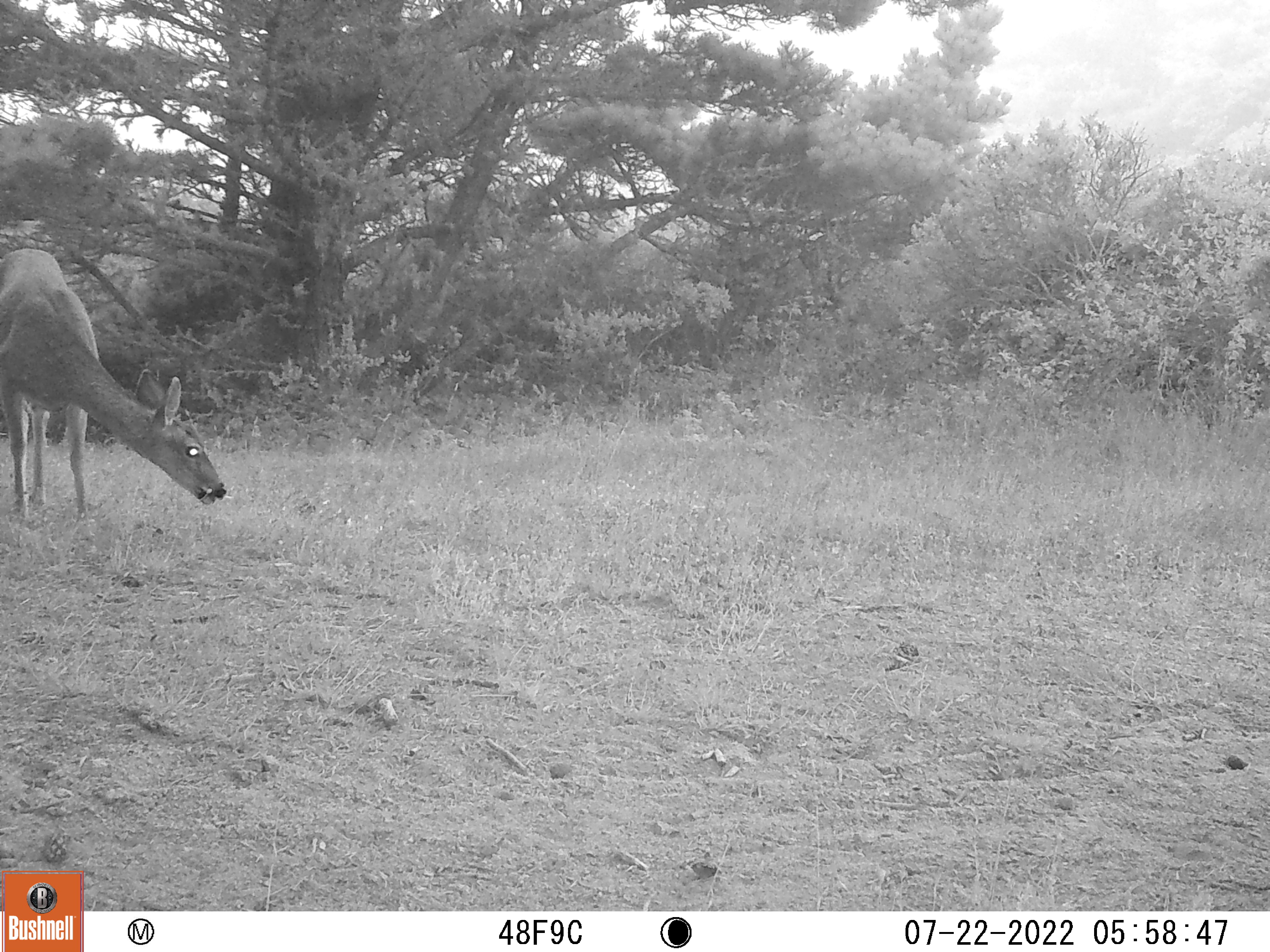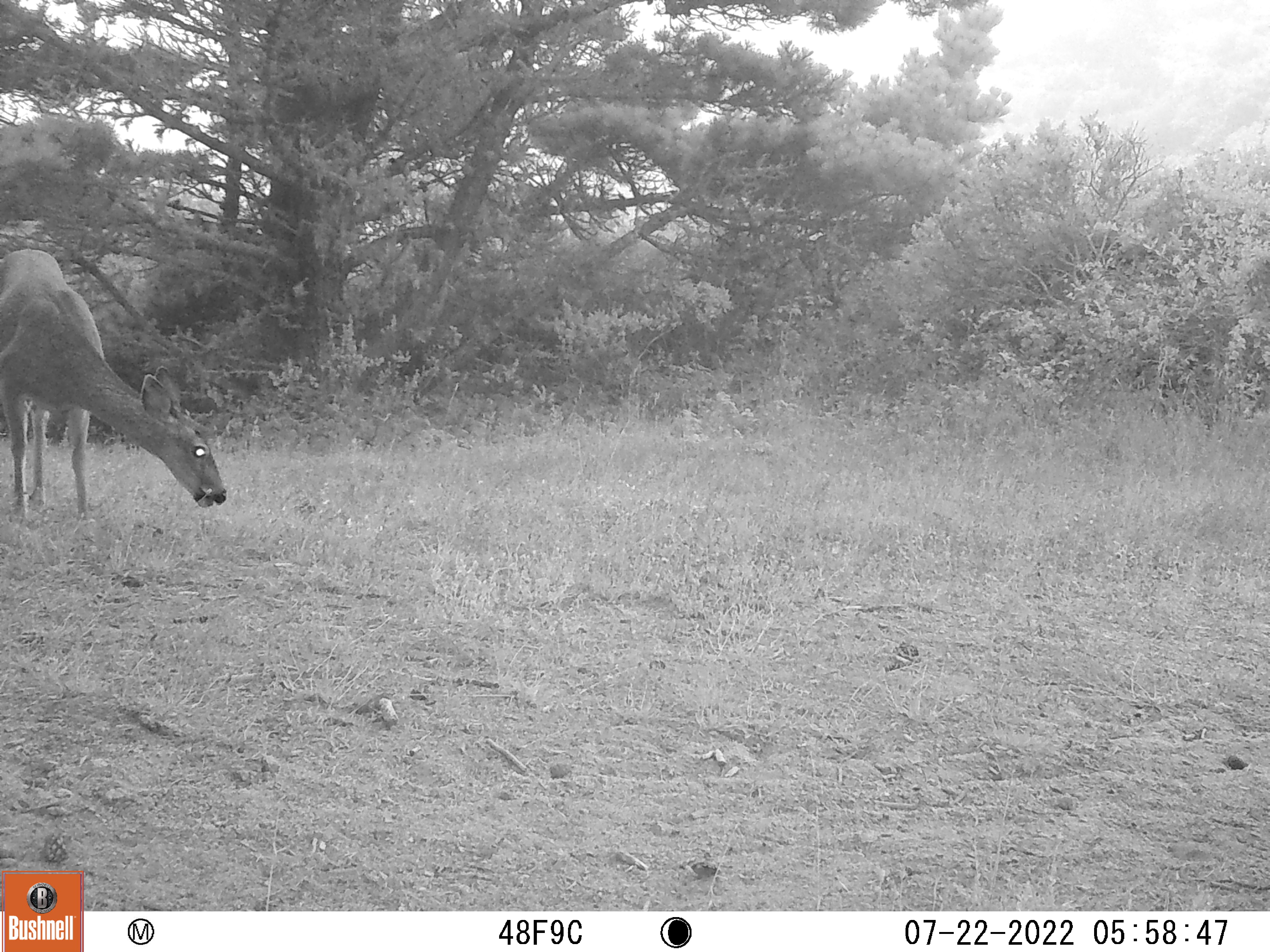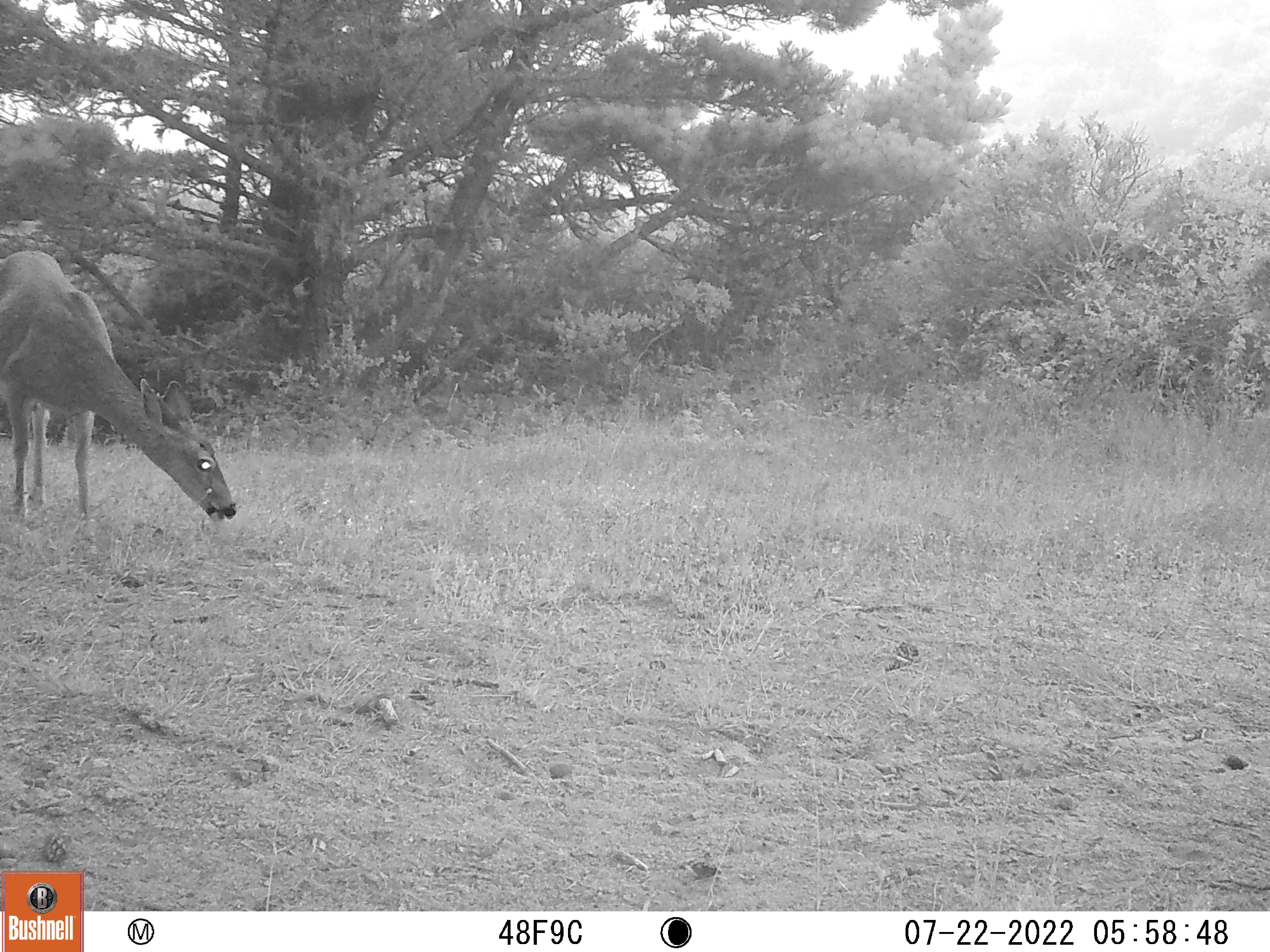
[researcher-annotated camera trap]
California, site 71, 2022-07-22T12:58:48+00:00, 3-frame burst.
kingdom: Animalia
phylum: Chordata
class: Mammalia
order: Artiodactyla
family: Cervidae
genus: Odocoileus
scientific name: Odocoileus hemionus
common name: mule deer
Mule deer (Odocoileus hemionus).